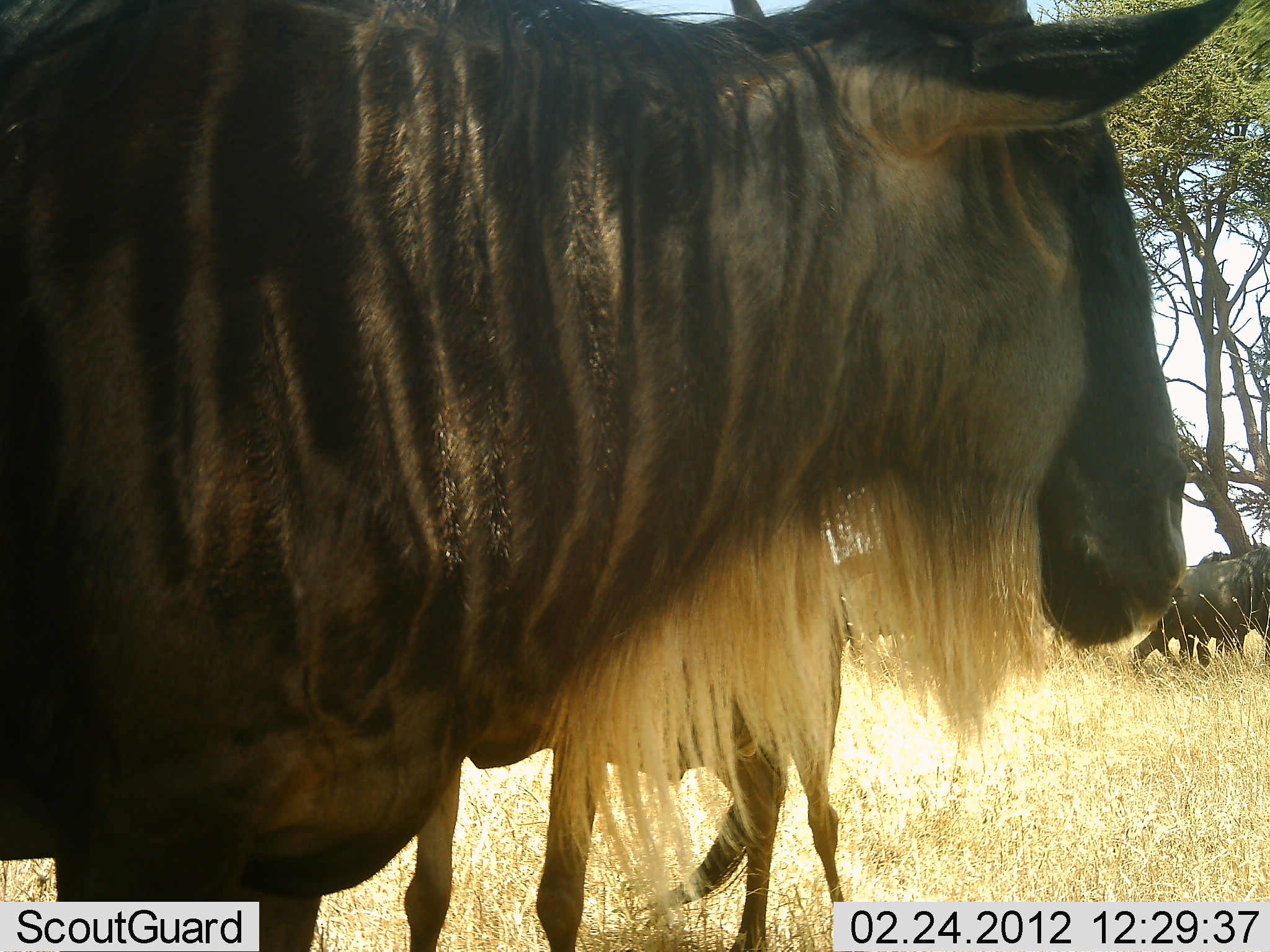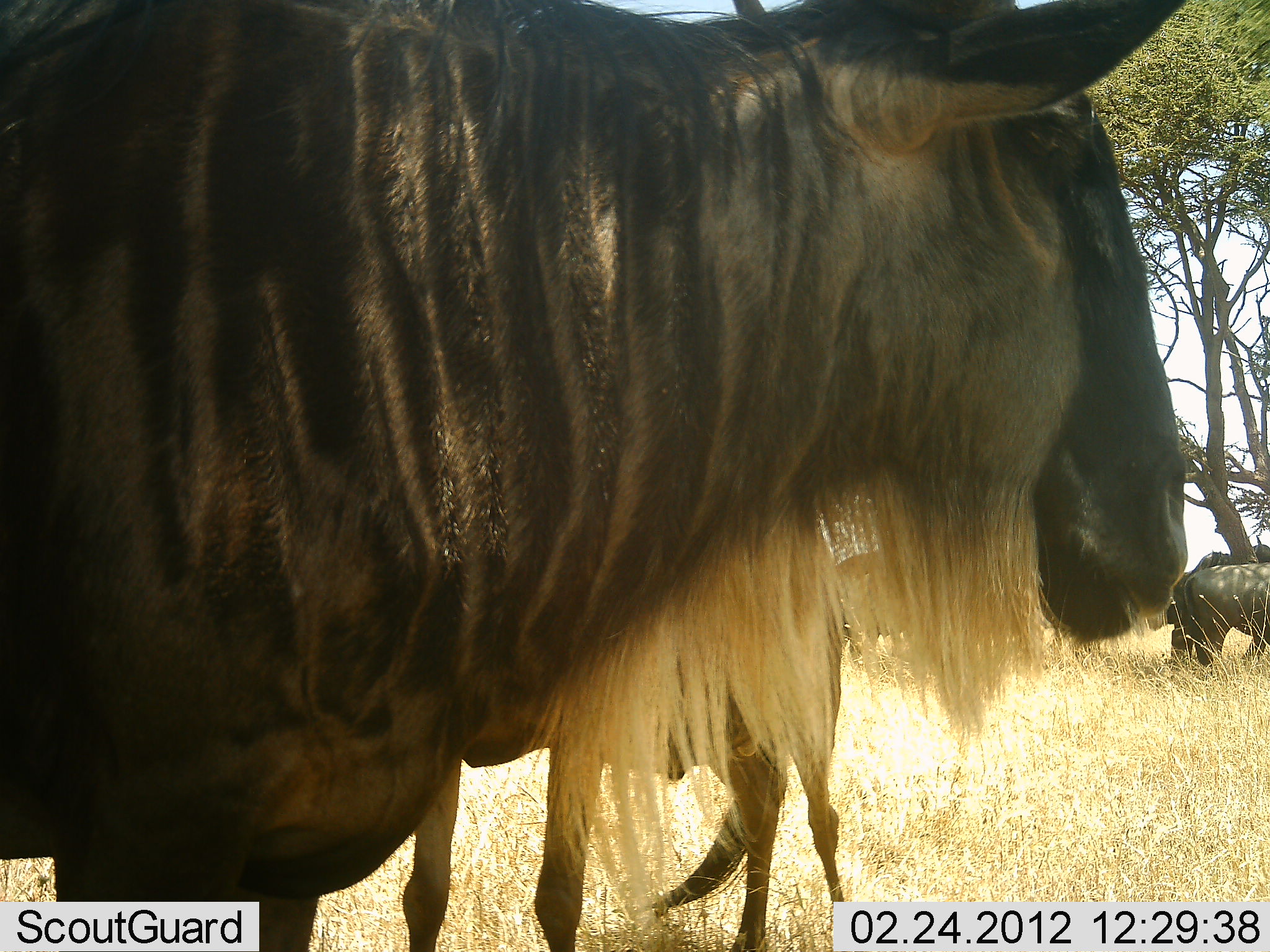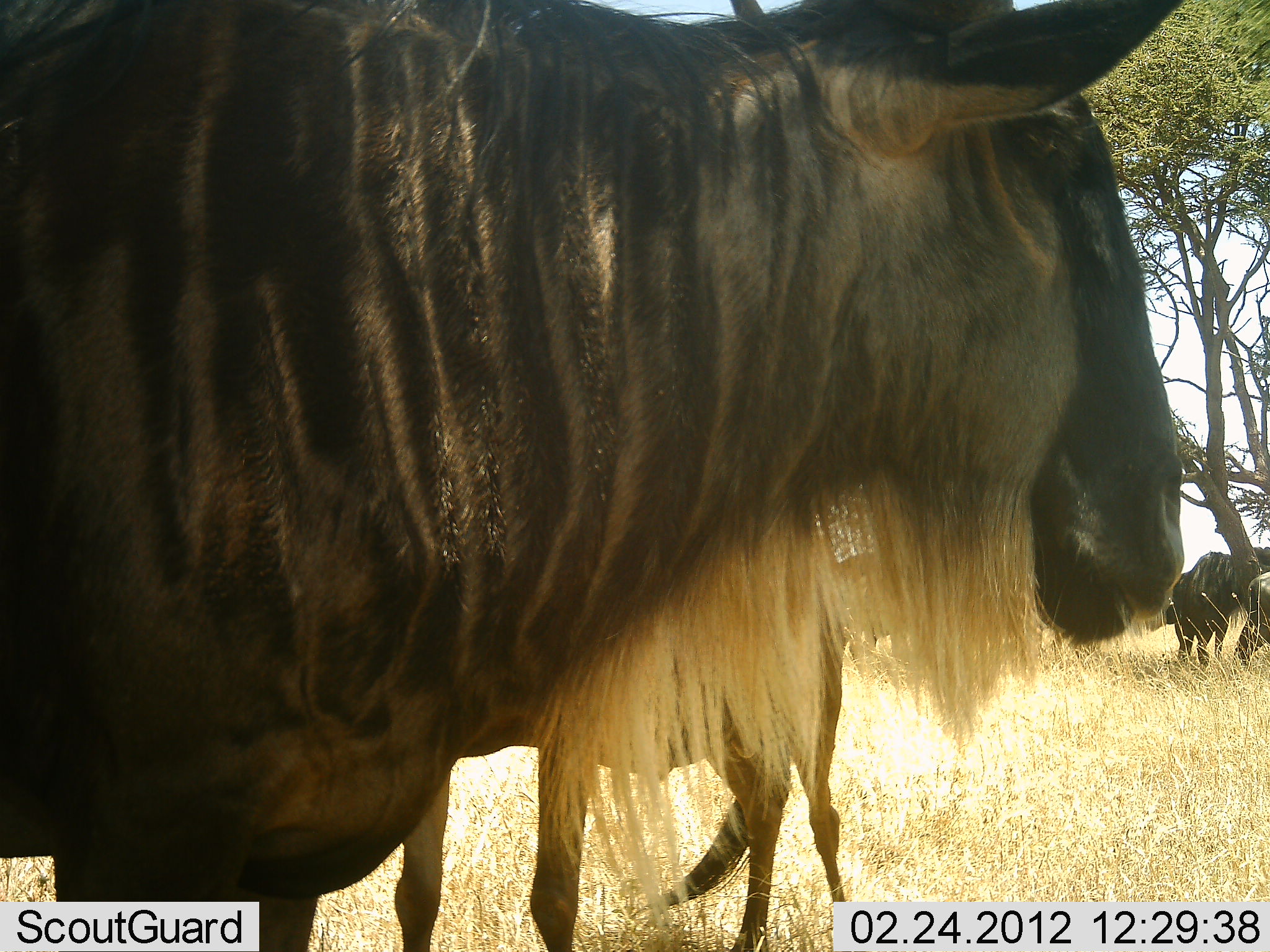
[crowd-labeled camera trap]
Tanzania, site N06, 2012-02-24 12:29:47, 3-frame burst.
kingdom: Animalia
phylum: Chordata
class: Mammalia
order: Artiodactyla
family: Bovidae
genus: Connochaetes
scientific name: Connochaetes taurinus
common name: blue wildebeest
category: wildebeest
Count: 5.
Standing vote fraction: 100%.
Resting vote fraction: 0%.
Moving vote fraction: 39%.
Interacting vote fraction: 0%.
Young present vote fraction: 22%.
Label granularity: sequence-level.